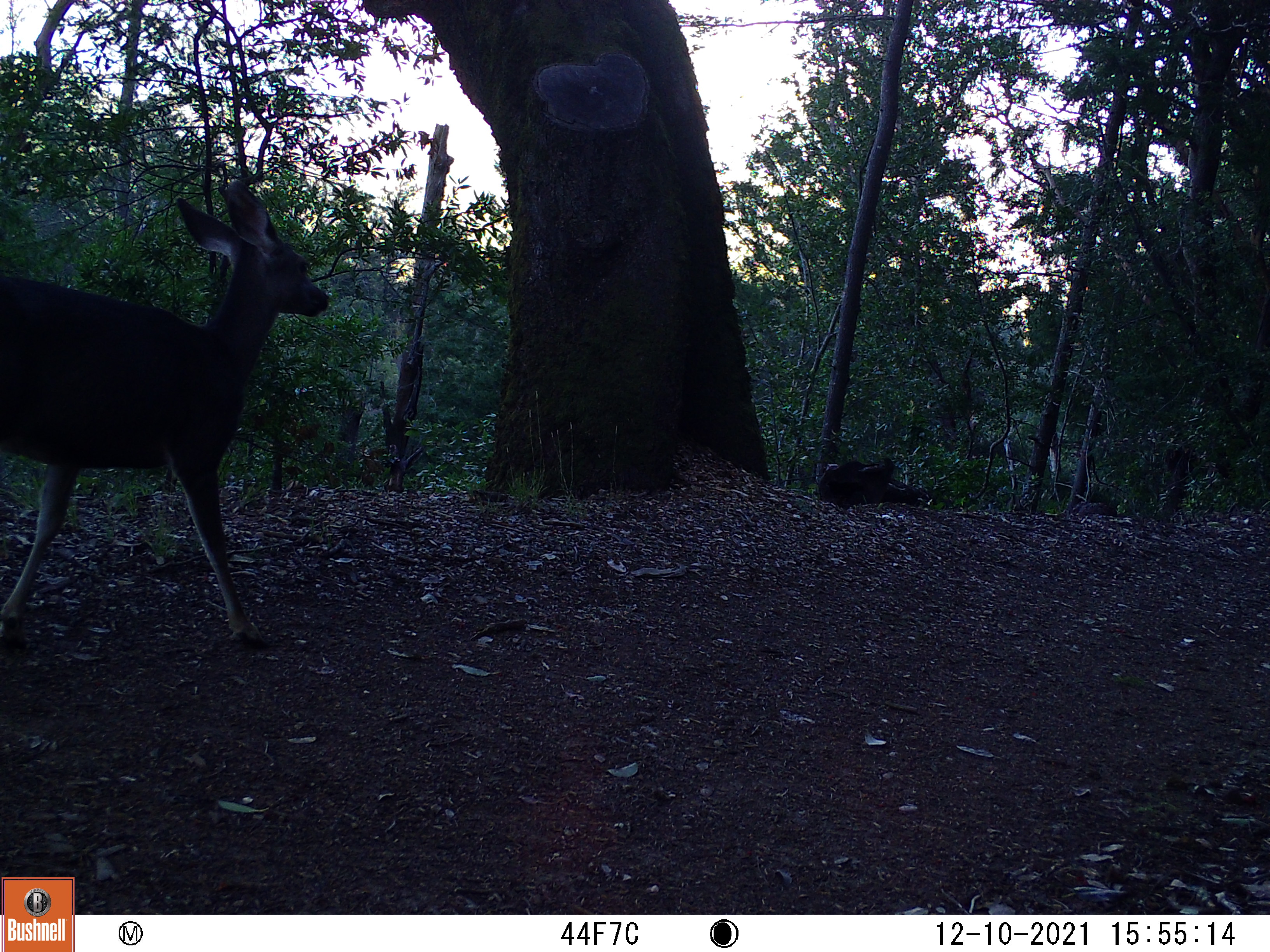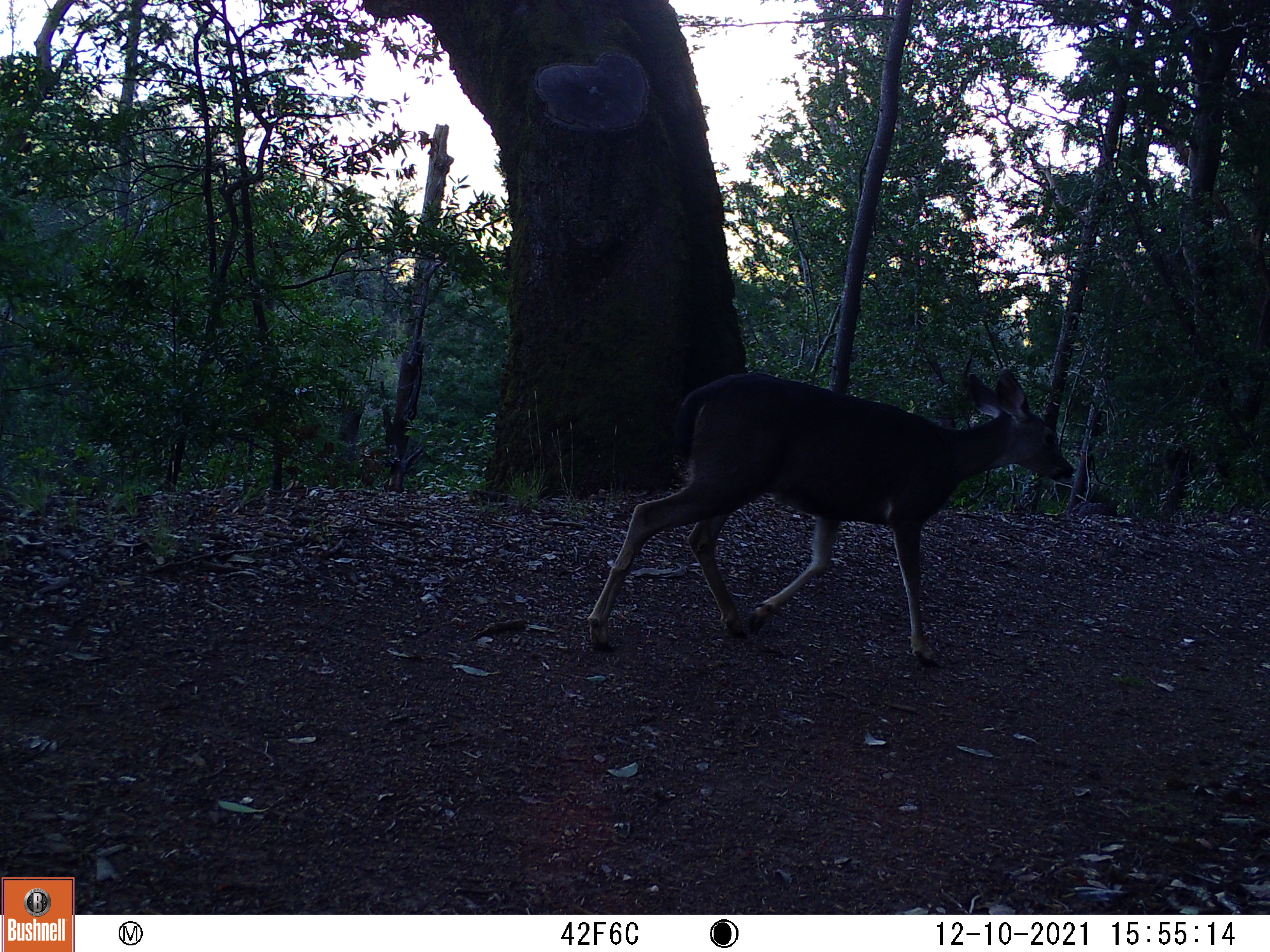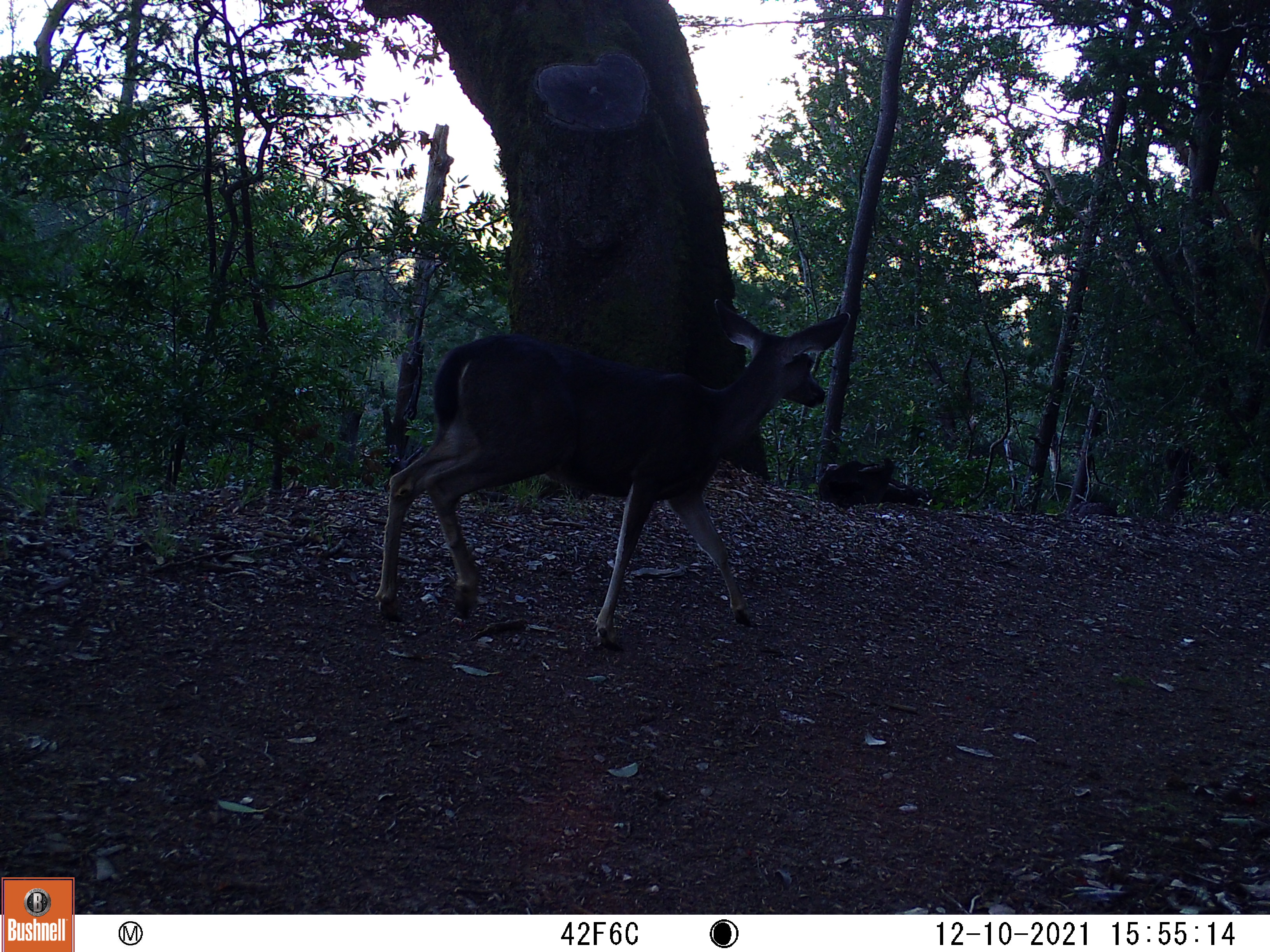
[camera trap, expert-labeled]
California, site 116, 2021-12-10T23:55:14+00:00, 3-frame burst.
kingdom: Animalia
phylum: Chordata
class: Mammalia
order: Artiodactyla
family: Cervidae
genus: Odocoileus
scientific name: Odocoileus hemionus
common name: mule deer